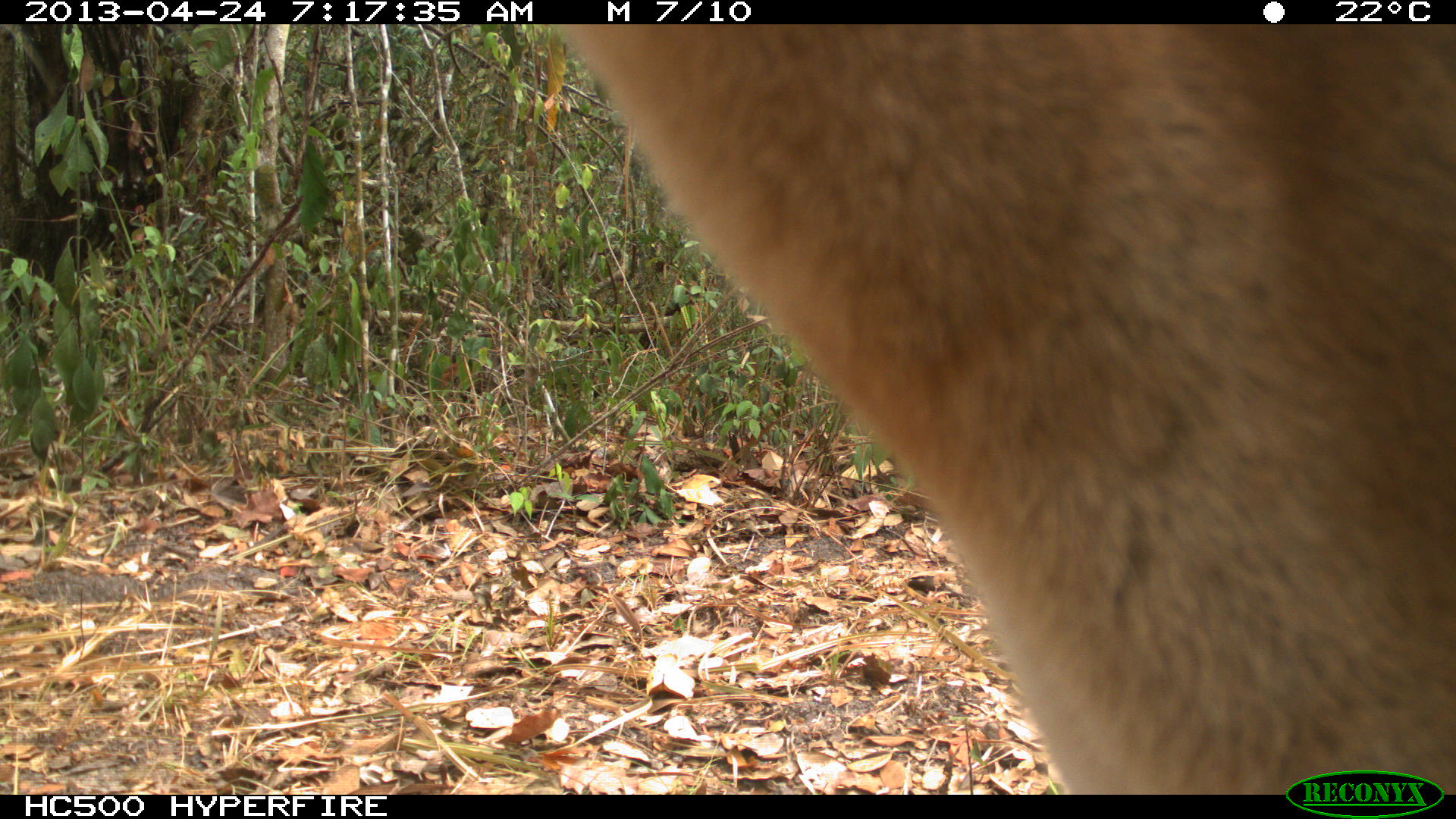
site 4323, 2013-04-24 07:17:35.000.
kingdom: Animalia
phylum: Chordata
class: Mammalia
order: Carnivora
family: Felidae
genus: Puma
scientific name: Puma concolor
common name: mountain lion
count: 2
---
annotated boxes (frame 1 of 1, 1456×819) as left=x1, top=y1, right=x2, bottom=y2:
puma concolor: left=544, top=24, right=1456, bottom=793